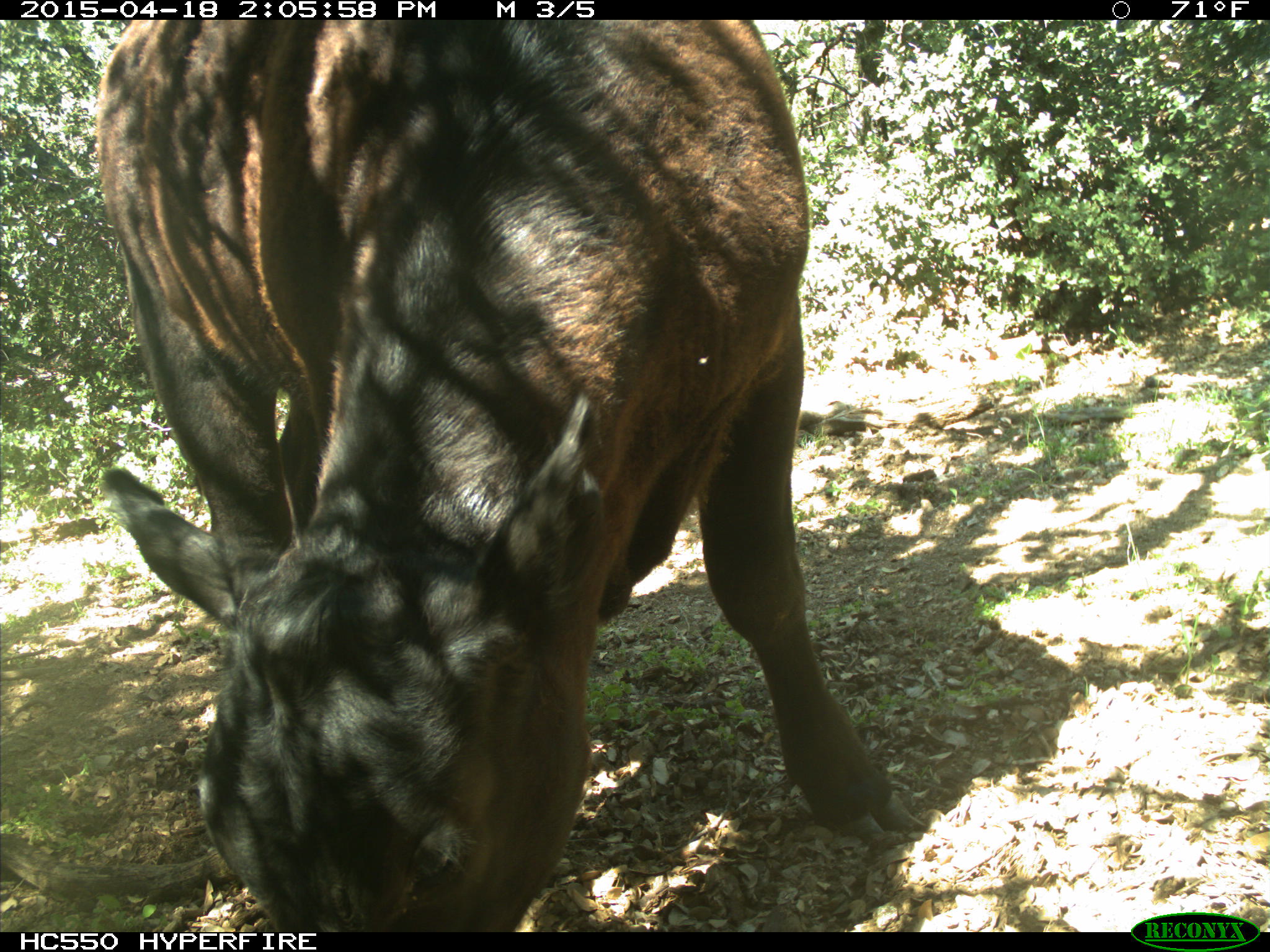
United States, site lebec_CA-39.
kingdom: Animalia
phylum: Chordata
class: Mammalia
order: Artiodactyla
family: Bovidae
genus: Bos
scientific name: Bos taurus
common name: domestic cow